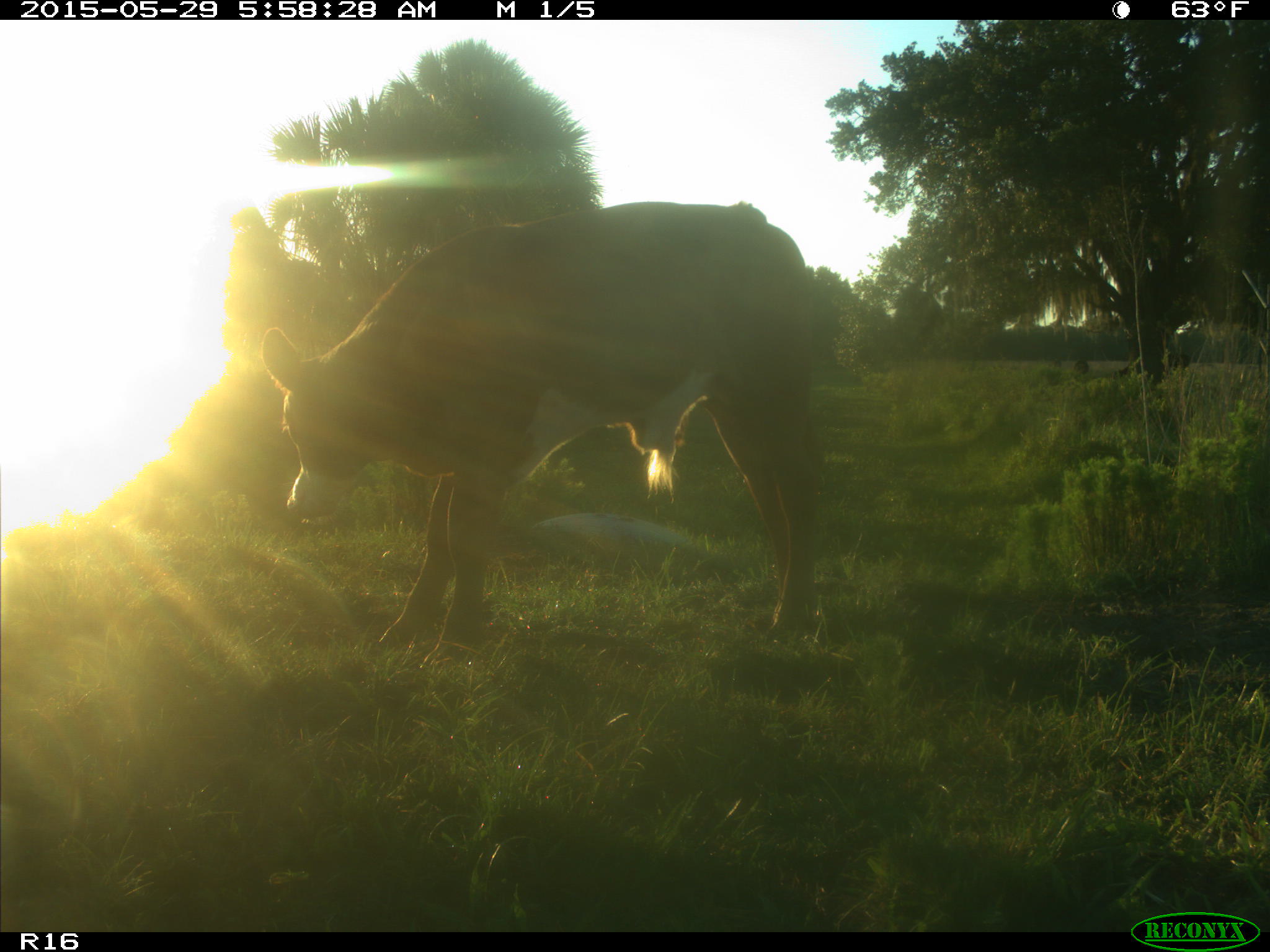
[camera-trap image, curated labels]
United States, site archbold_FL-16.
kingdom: Animalia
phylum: Chordata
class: Mammalia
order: Artiodactyla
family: Bovidae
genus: Bos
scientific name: Bos taurus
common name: domestic cow